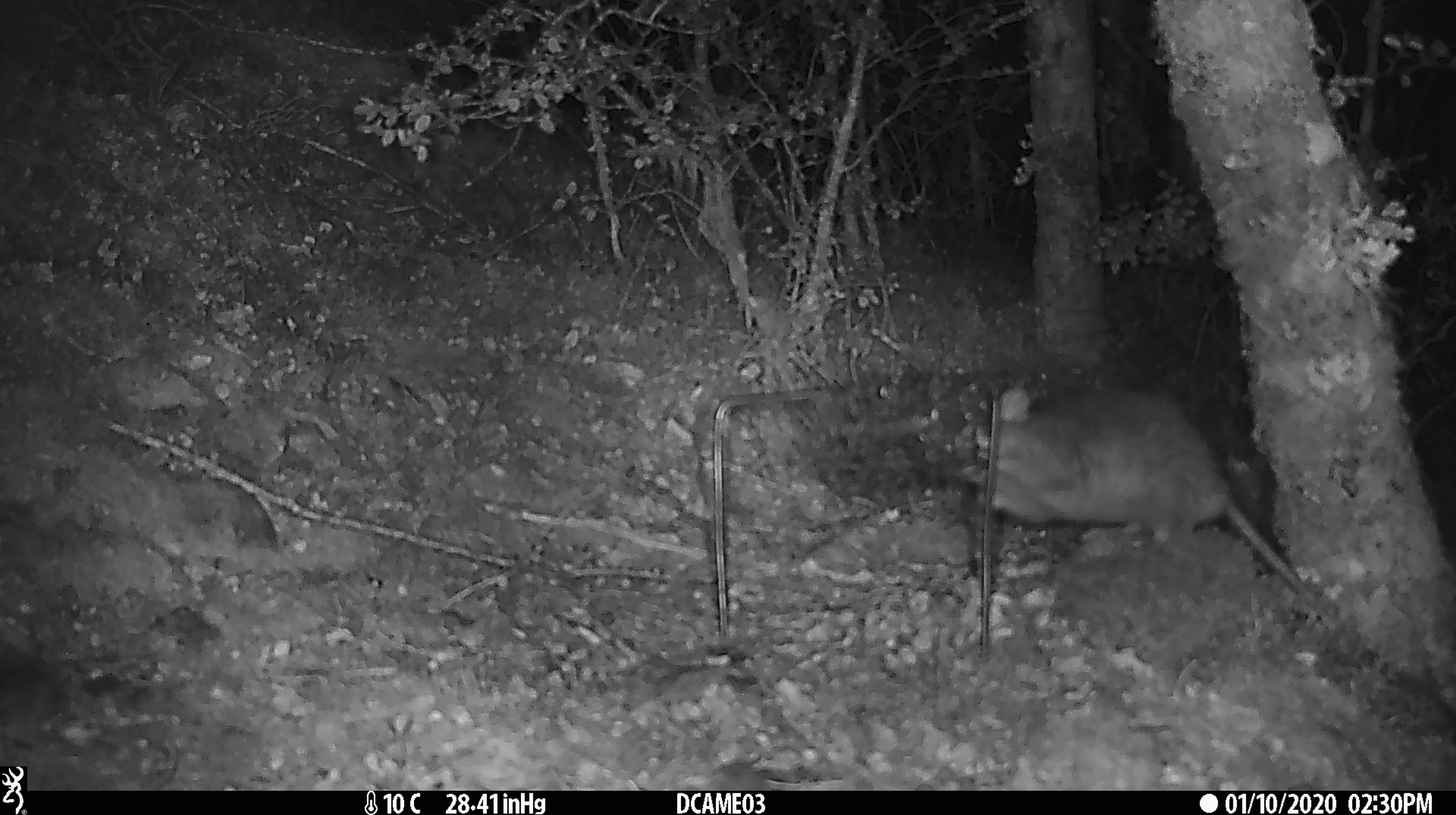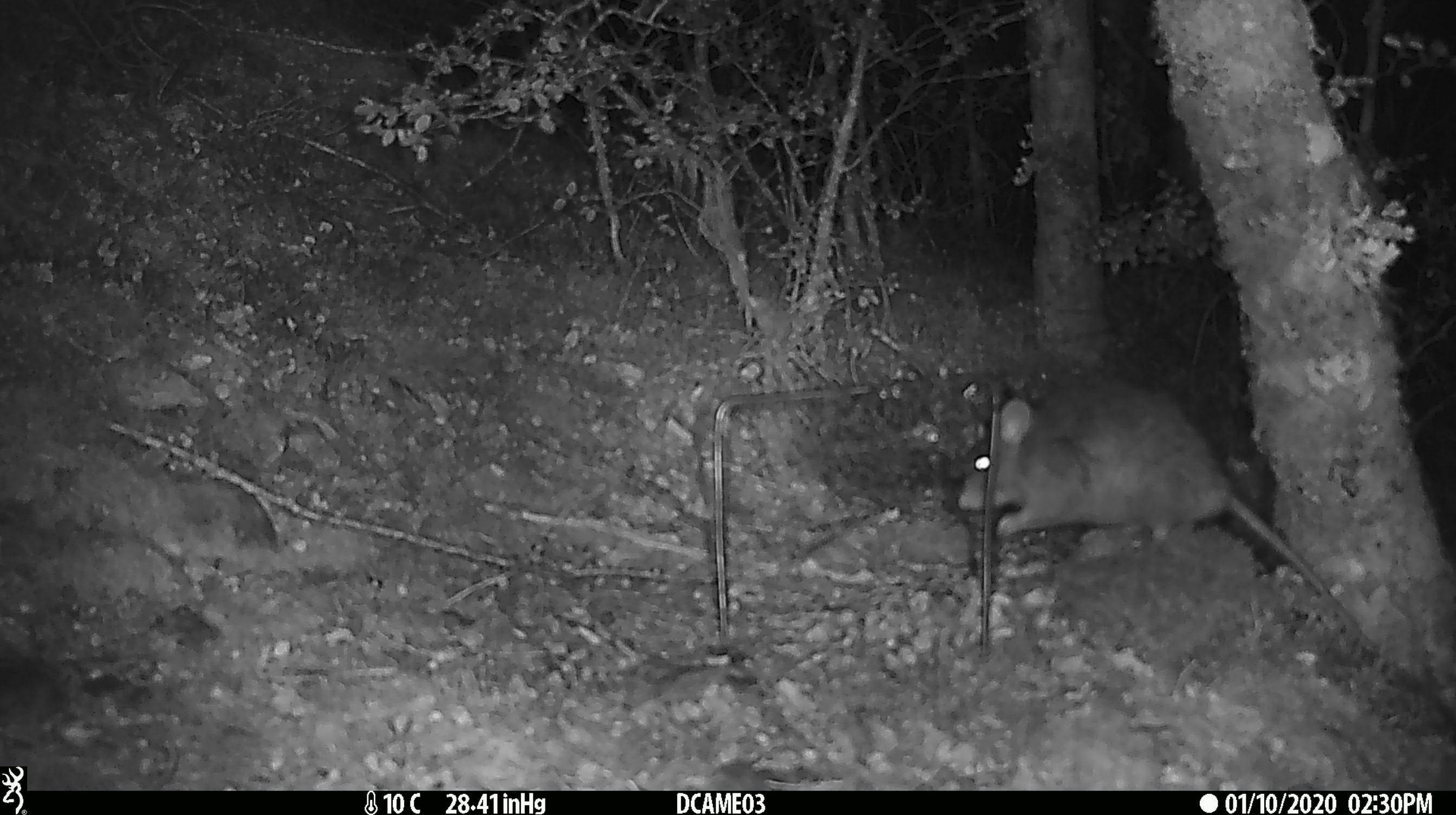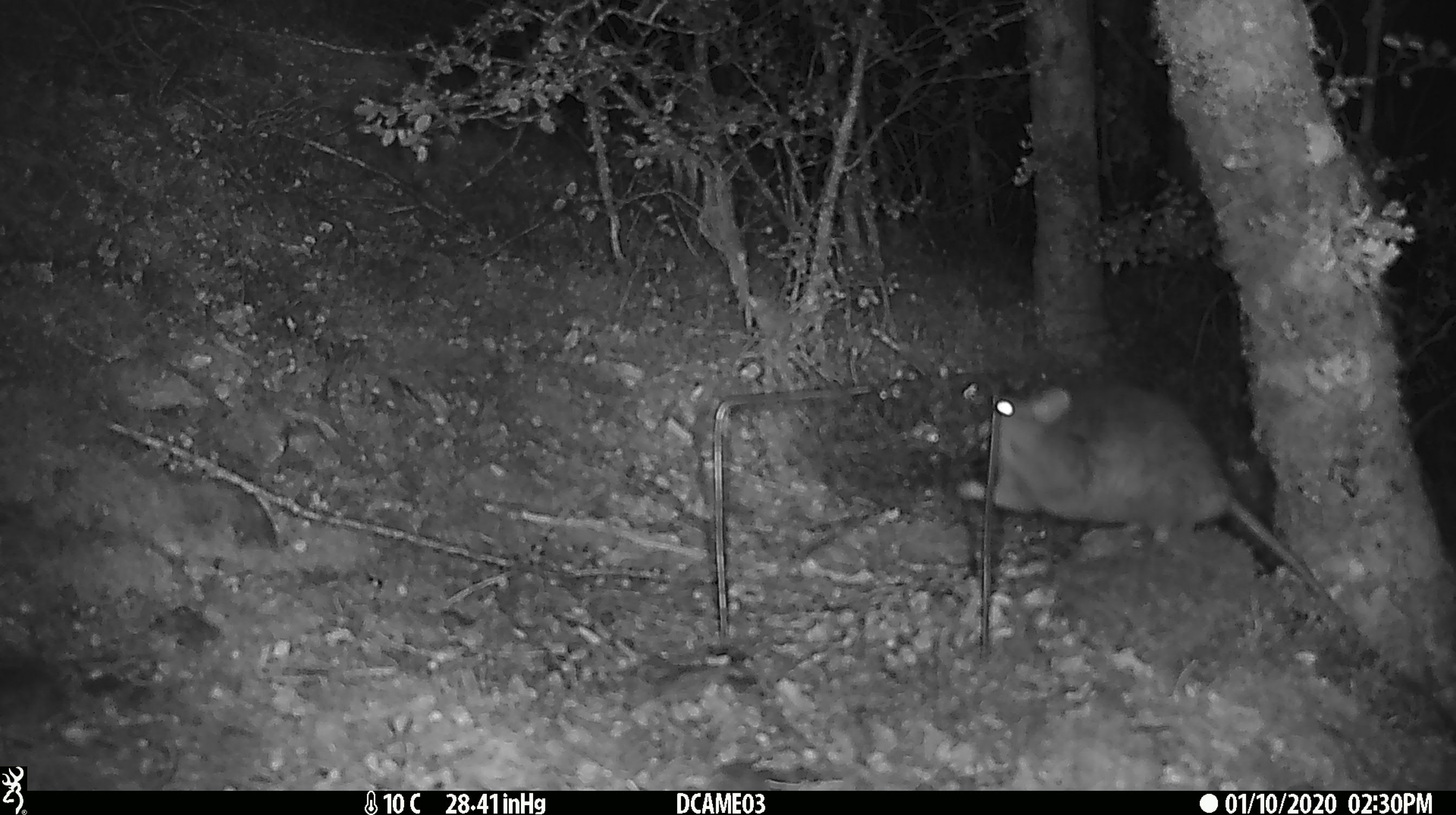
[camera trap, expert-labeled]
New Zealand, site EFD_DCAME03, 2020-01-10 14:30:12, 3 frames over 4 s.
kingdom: Animalia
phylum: Chordata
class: Mammalia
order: Rodentia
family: Muridae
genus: Rattus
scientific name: Rattus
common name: rat